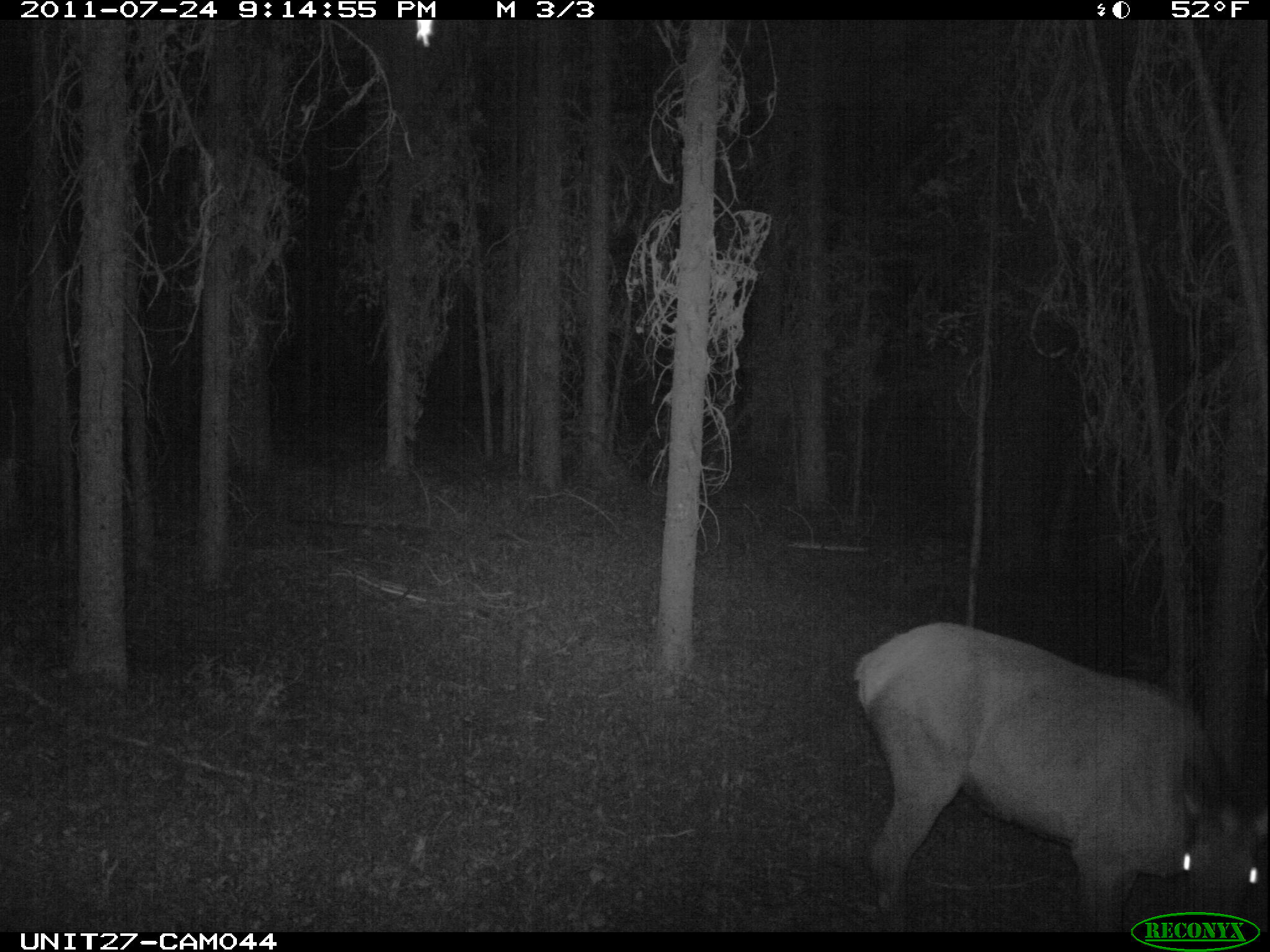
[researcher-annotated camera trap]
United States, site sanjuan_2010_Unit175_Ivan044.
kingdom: Animalia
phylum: Chordata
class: Mammalia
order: Artiodactyla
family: Cervidae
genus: Cervus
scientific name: Cervus elaphus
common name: red deer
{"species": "Cervus elaphus (red deer)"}